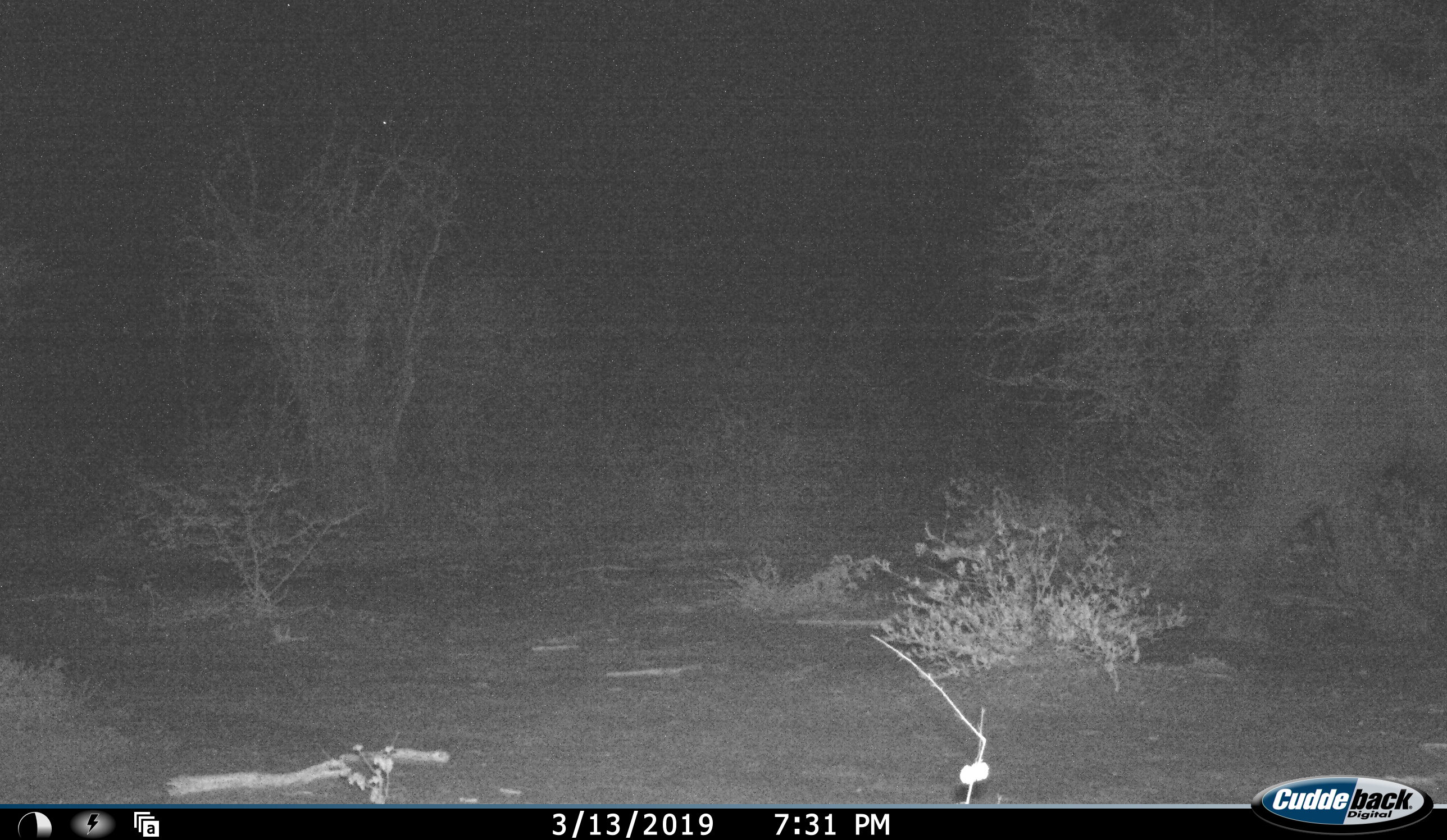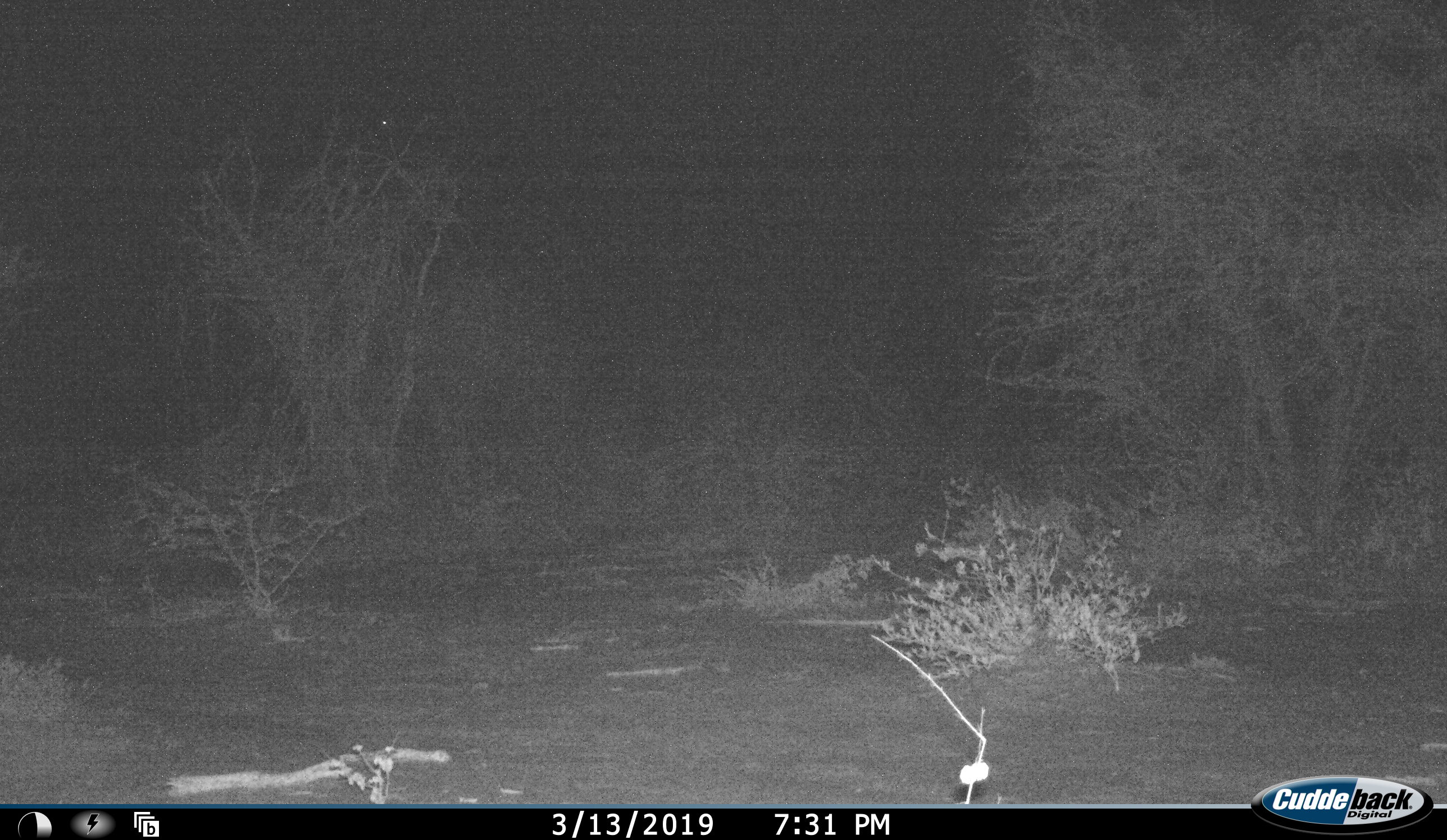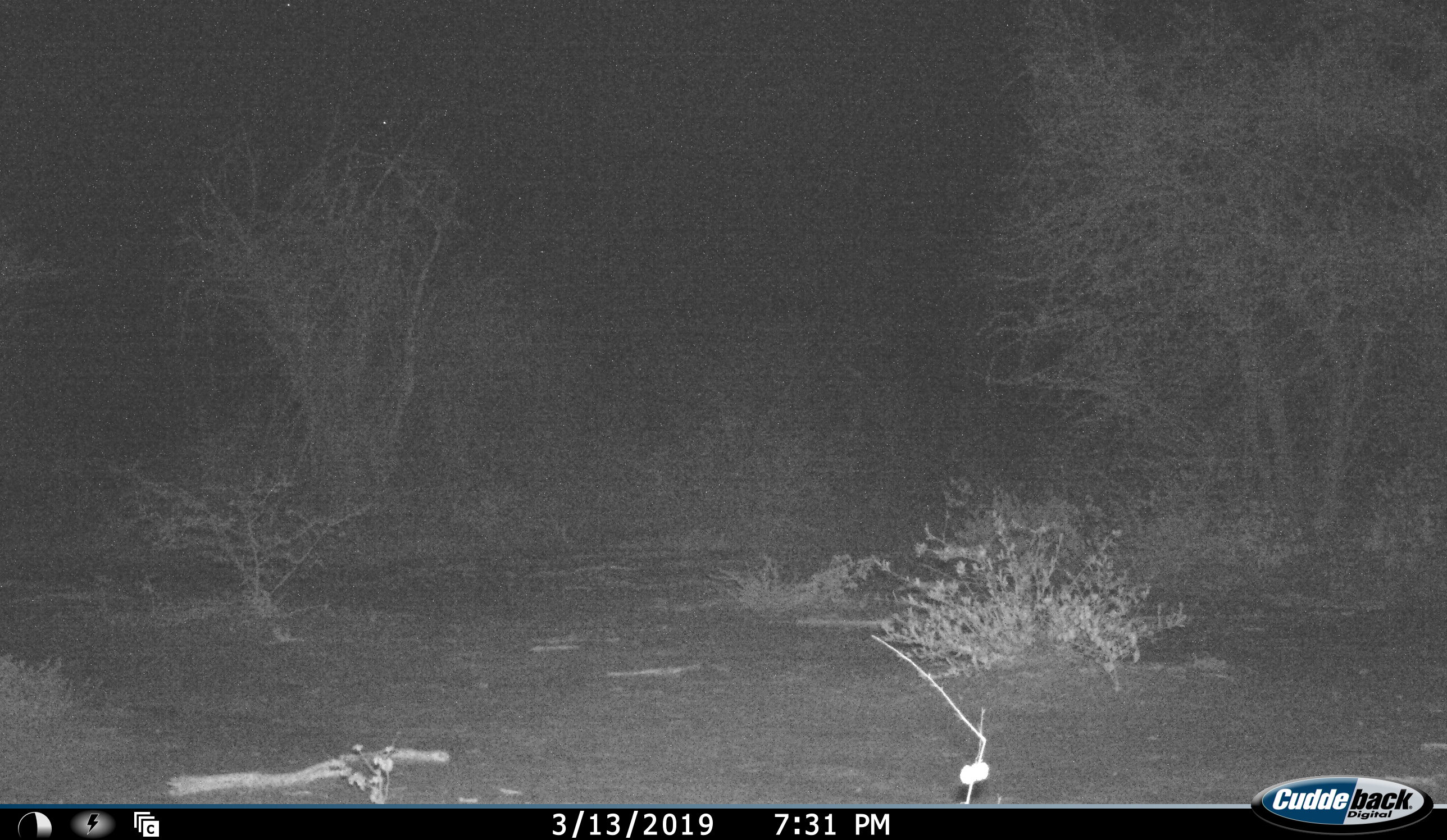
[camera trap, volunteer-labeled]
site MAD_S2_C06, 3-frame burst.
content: unidentified animal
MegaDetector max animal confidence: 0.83